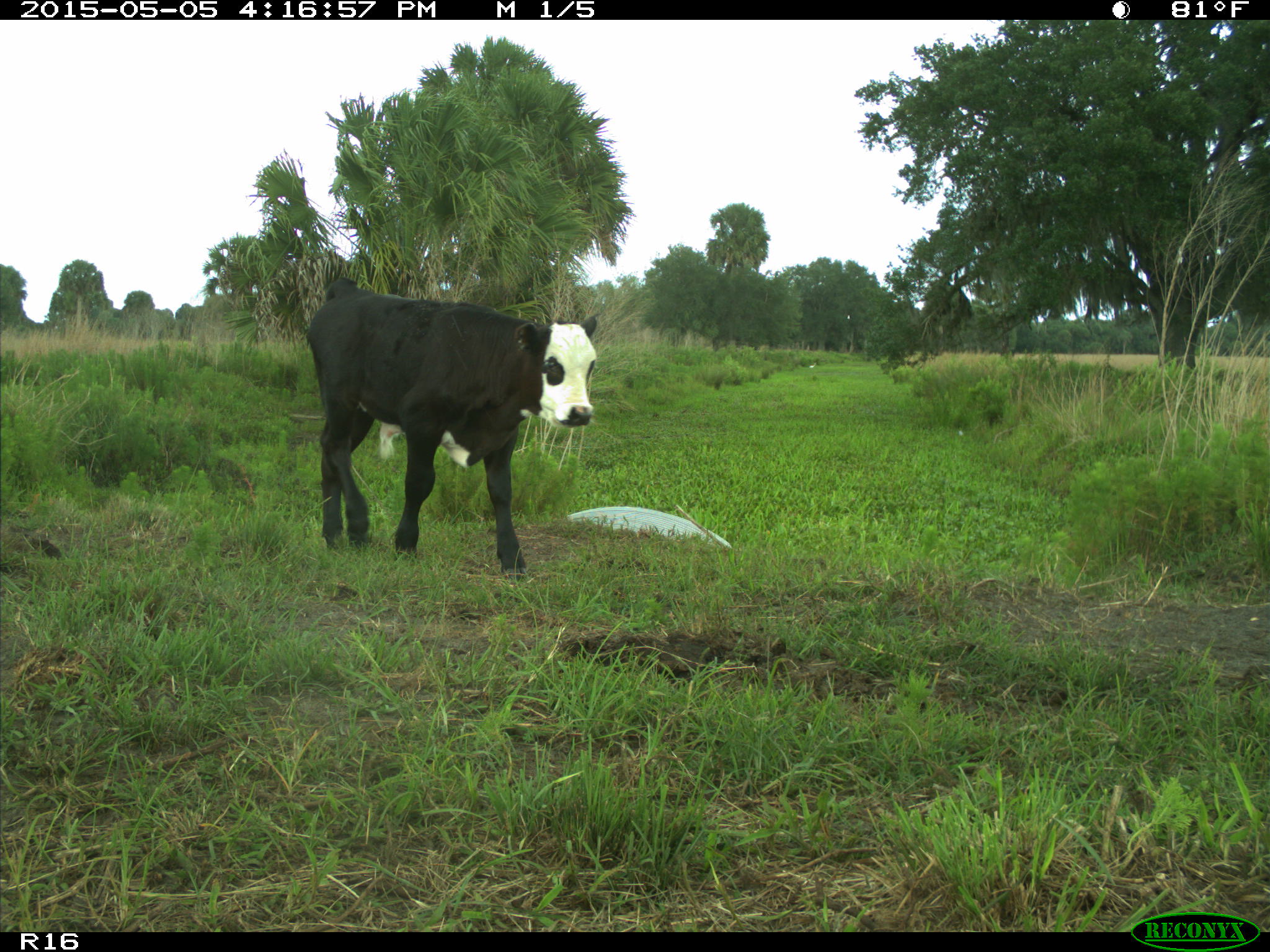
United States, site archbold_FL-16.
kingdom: Animalia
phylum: Chordata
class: Mammalia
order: Artiodactyla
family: Bovidae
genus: Bos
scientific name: Bos taurus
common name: domestic cow